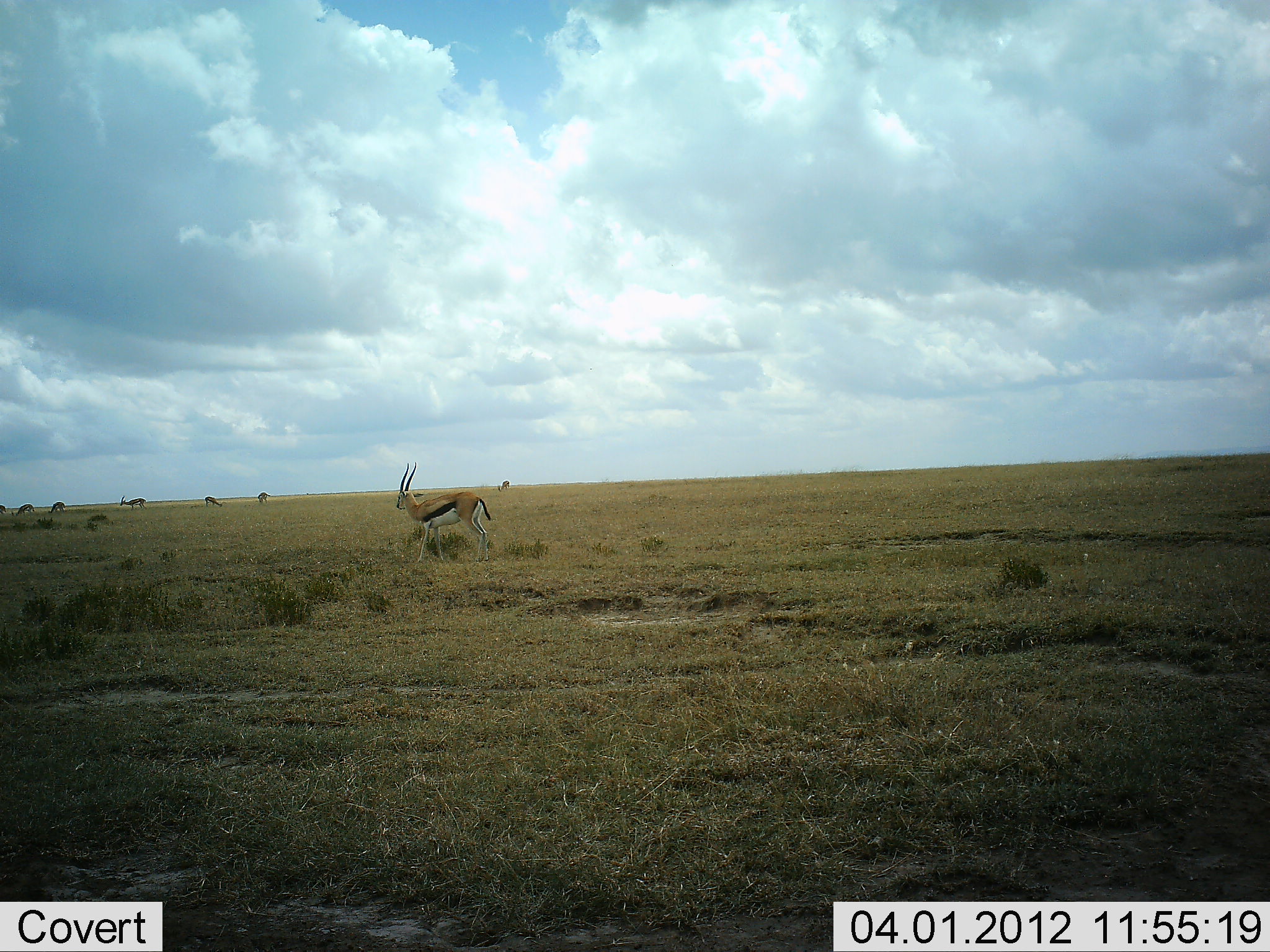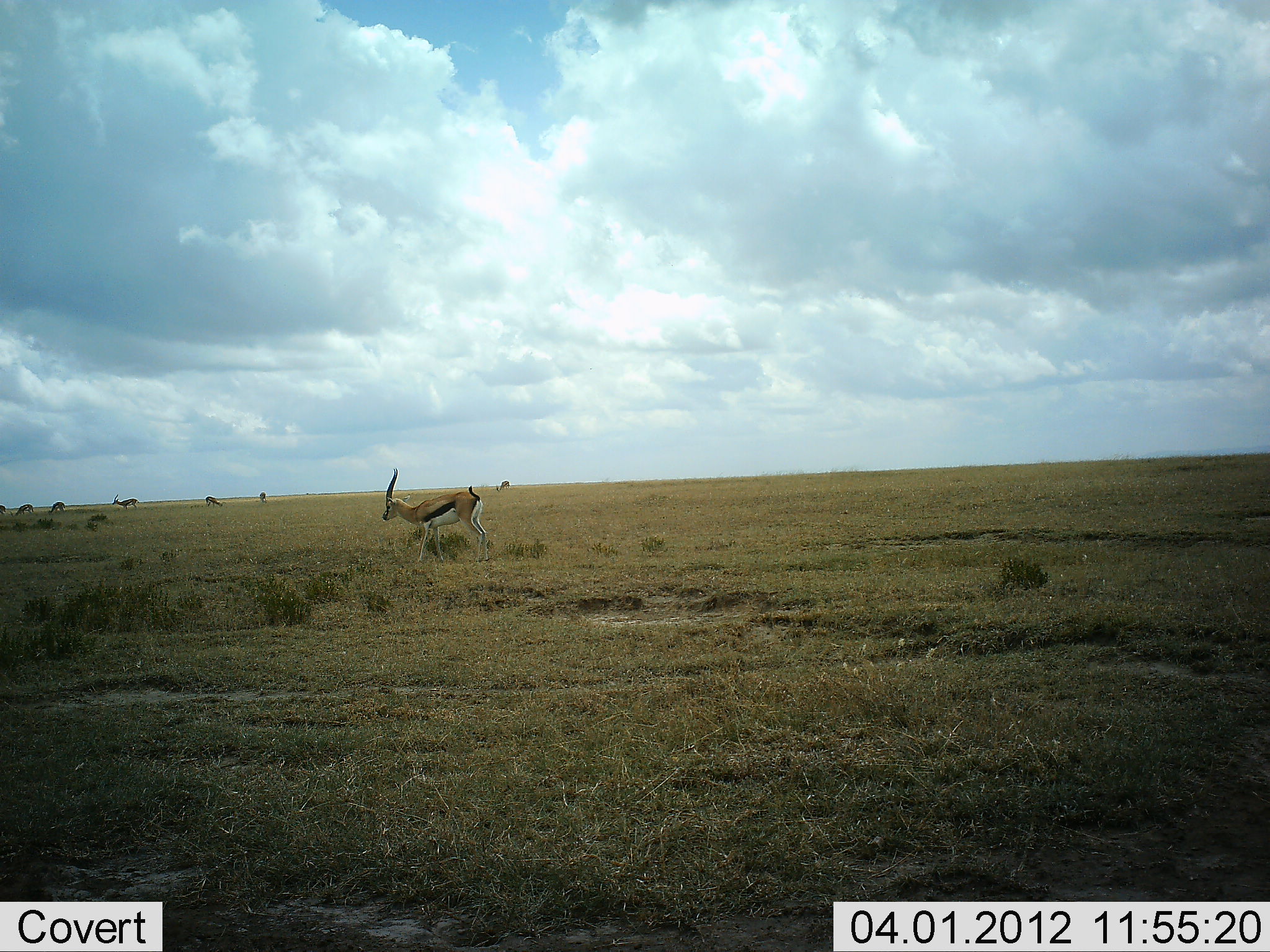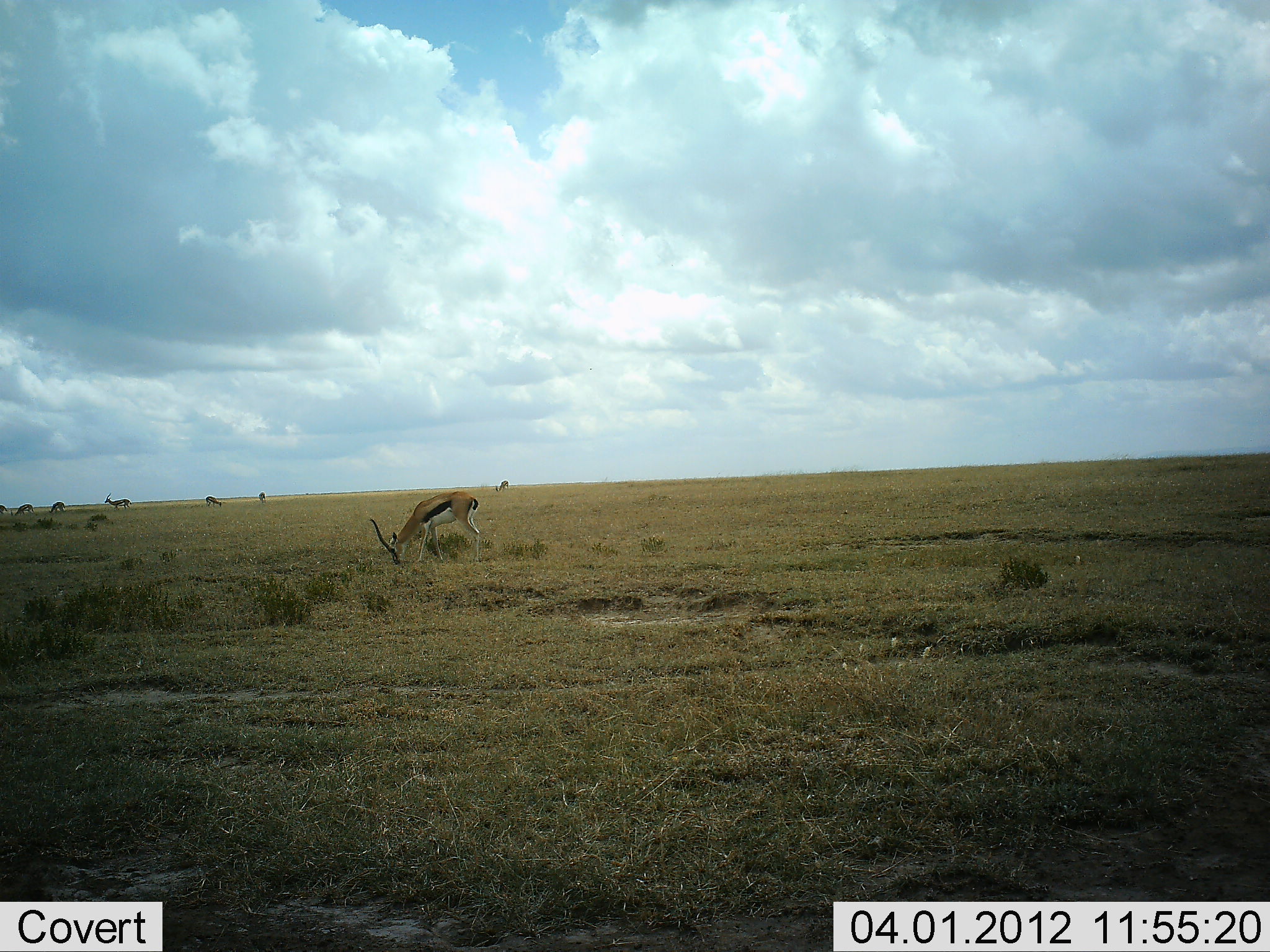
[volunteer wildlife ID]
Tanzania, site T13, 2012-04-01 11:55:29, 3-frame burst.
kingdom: Animalia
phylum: Chordata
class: Mammalia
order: Artiodactyla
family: Bovidae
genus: Eudorcas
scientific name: Eudorcas thomsonii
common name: thomson's gazelle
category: gazellethomsons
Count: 6.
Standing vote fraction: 60%.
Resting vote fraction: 0%.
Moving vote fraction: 40%.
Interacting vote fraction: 0%.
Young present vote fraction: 0%.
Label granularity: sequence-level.